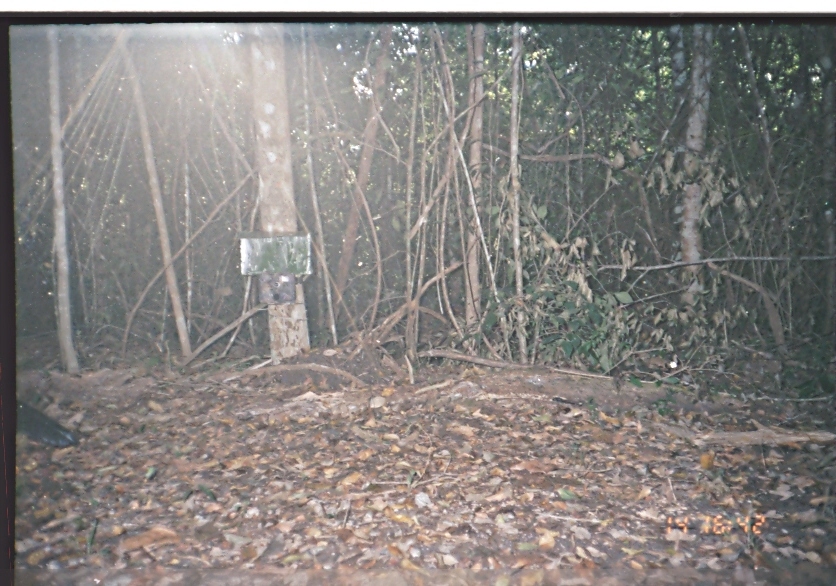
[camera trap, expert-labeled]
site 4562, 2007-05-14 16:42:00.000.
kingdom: Animalia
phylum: Chordata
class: Aves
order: Galliformes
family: Cracidae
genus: Crax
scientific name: Crax rubra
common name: great curassow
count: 1